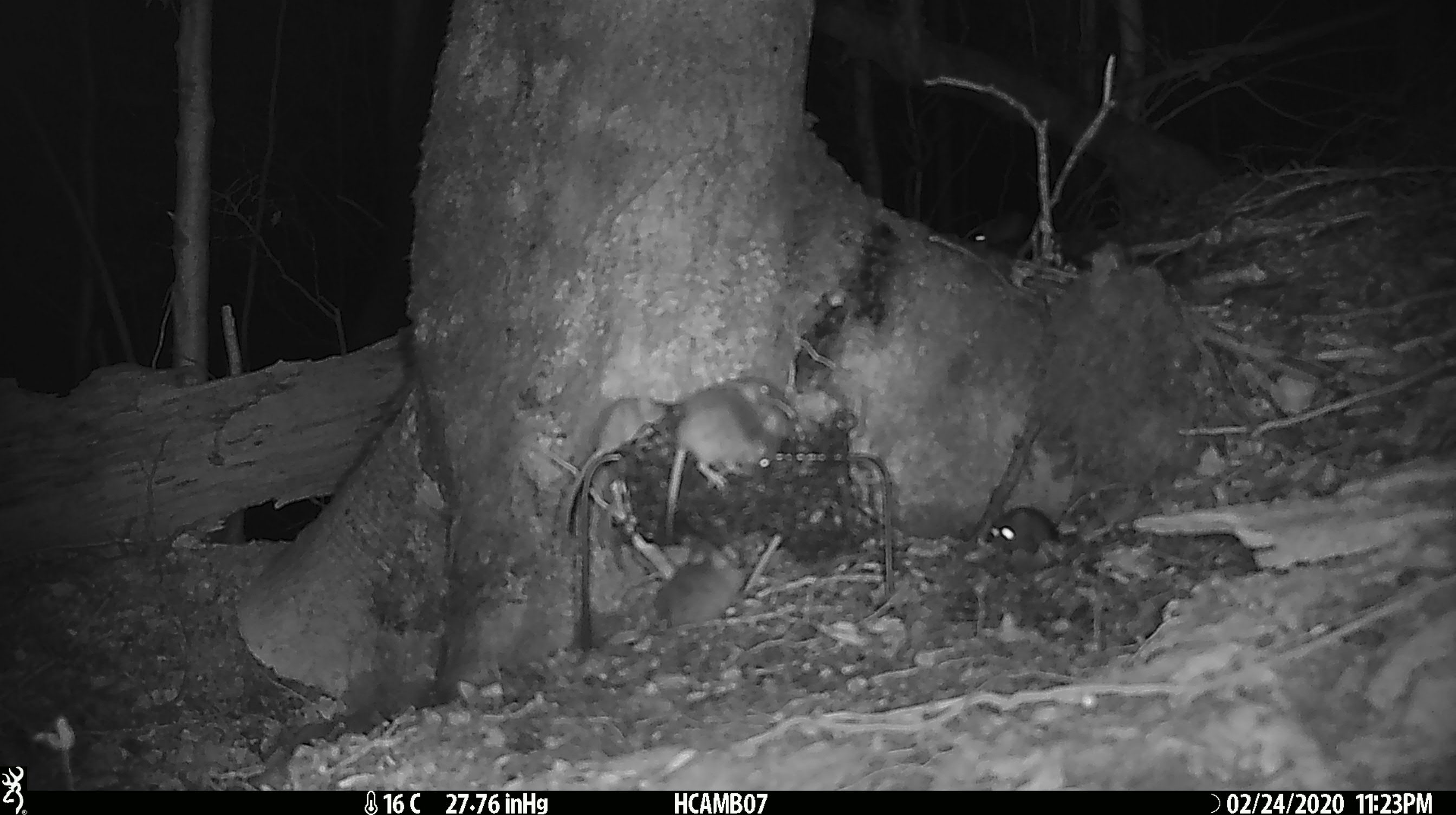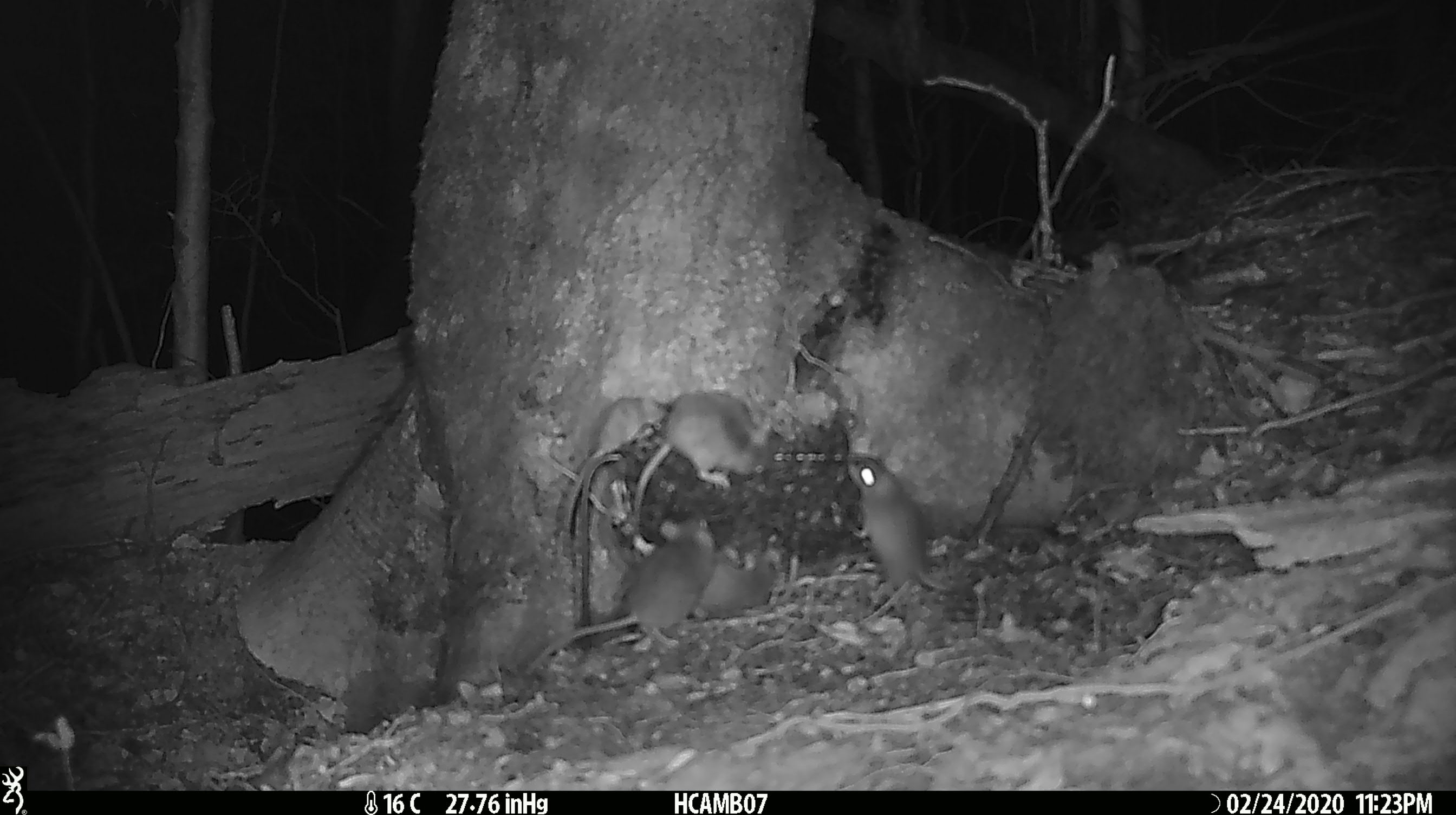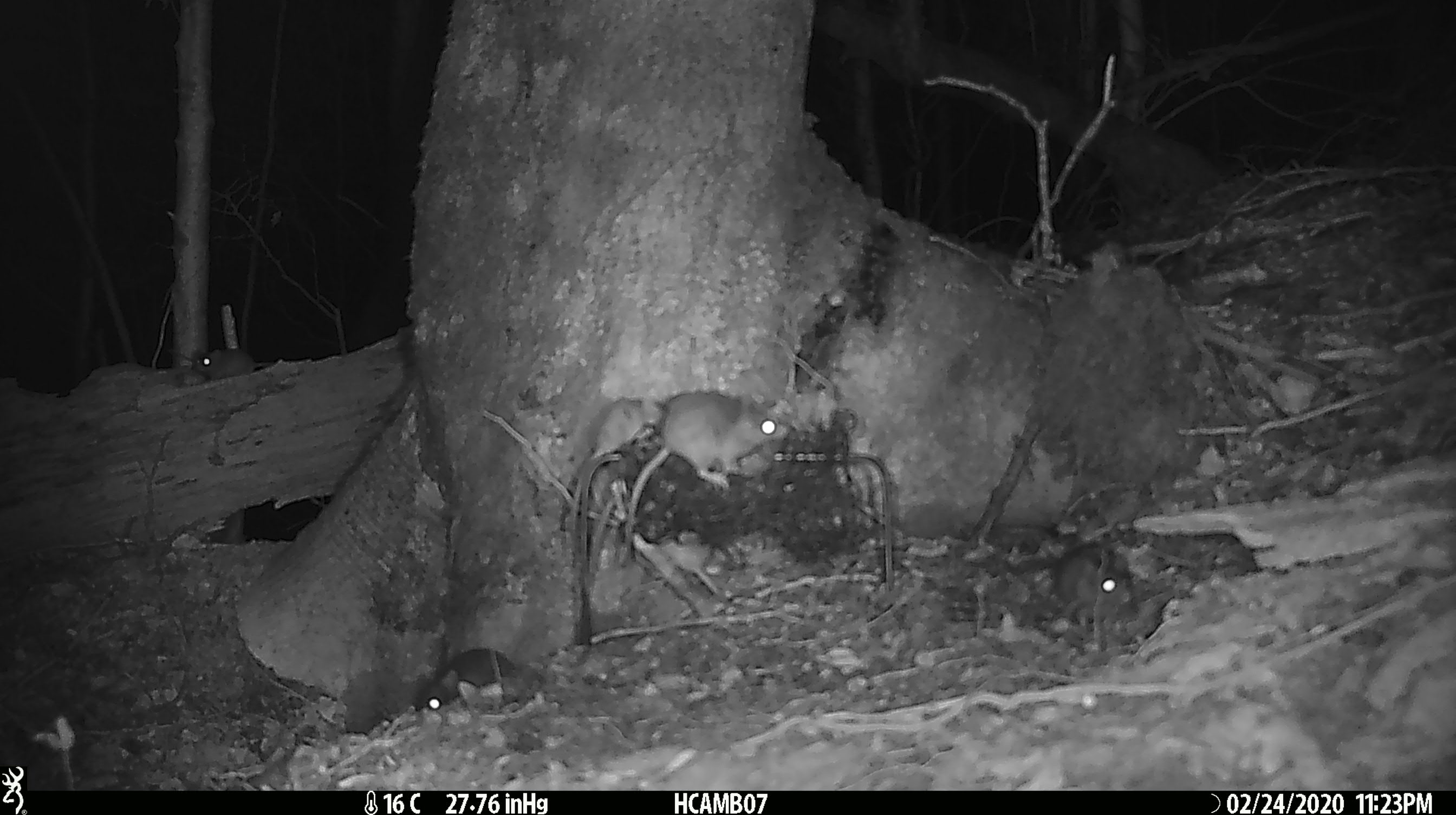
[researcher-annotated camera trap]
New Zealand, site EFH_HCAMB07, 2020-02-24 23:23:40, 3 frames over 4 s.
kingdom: Animalia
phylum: Chordata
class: Mammalia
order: Rodentia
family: Muridae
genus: Mus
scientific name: Mus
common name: mouse